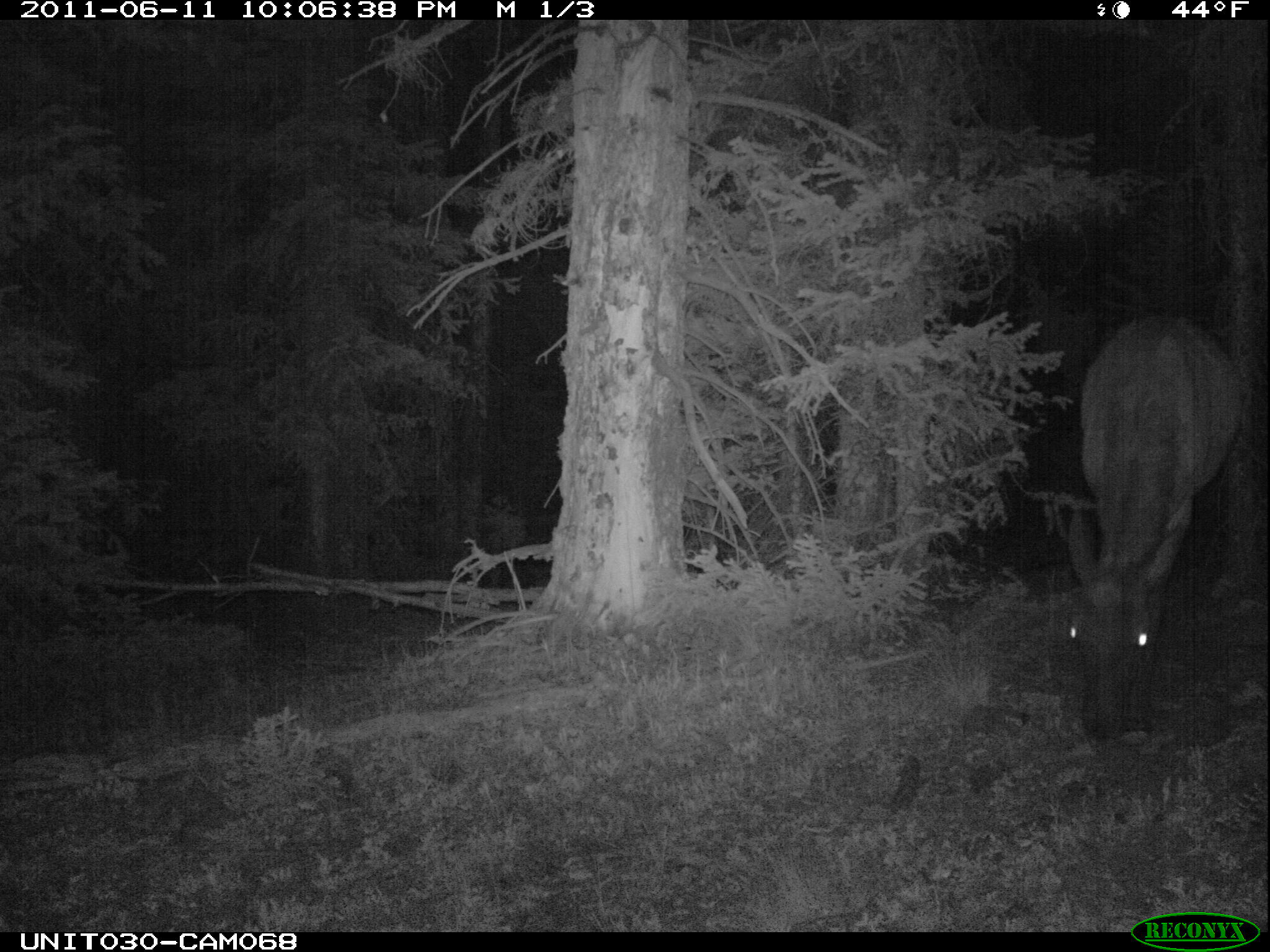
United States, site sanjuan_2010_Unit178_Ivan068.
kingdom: Animalia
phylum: Chordata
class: Mammalia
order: Artiodactyla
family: Cervidae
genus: Cervus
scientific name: Cervus elaphus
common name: red deer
Cervus elaphus (red deer).